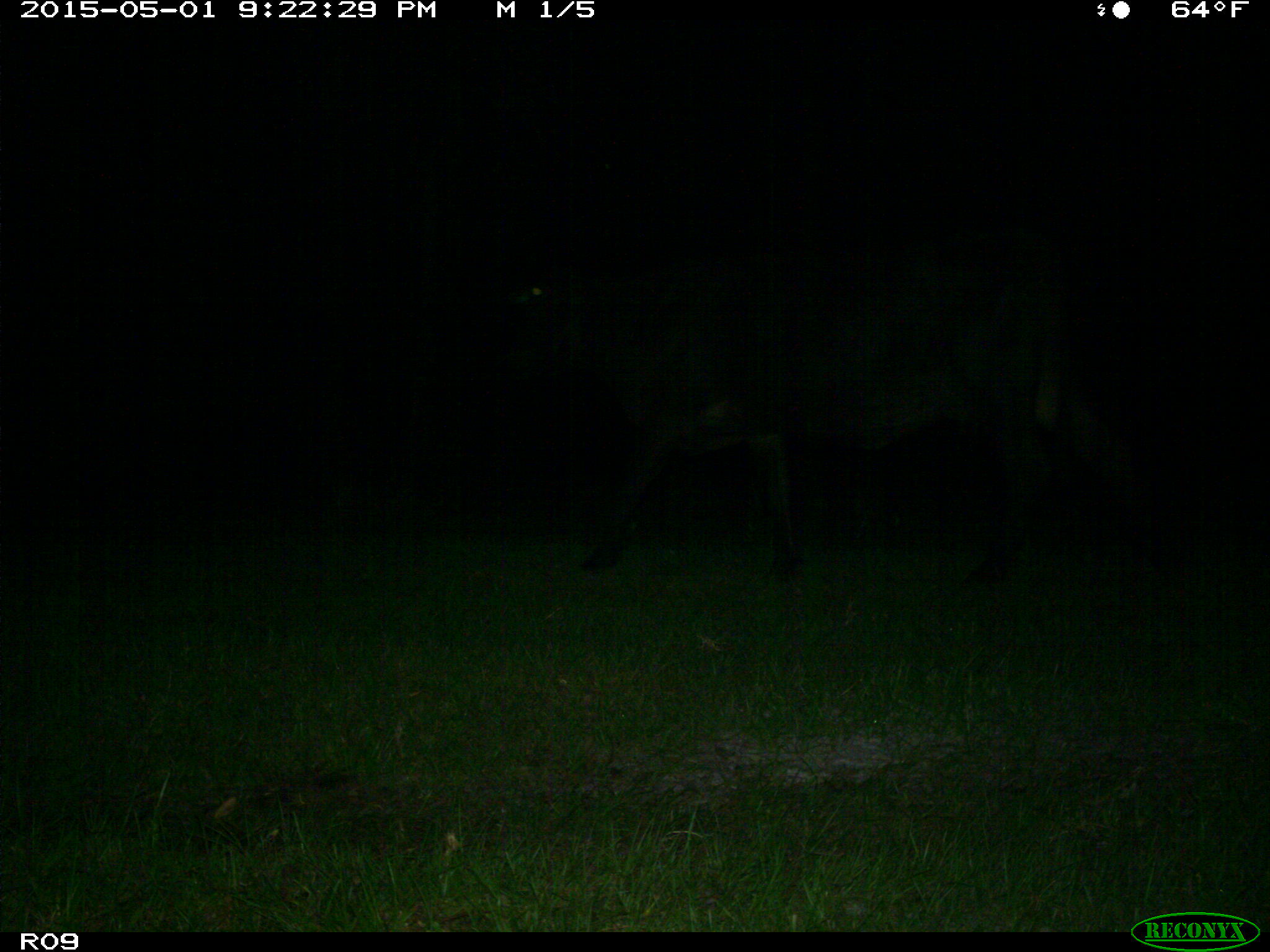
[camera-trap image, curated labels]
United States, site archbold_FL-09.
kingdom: Animalia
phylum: Chordata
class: Mammalia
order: Artiodactyla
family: Bovidae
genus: Bos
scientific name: Bos taurus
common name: domestic cow